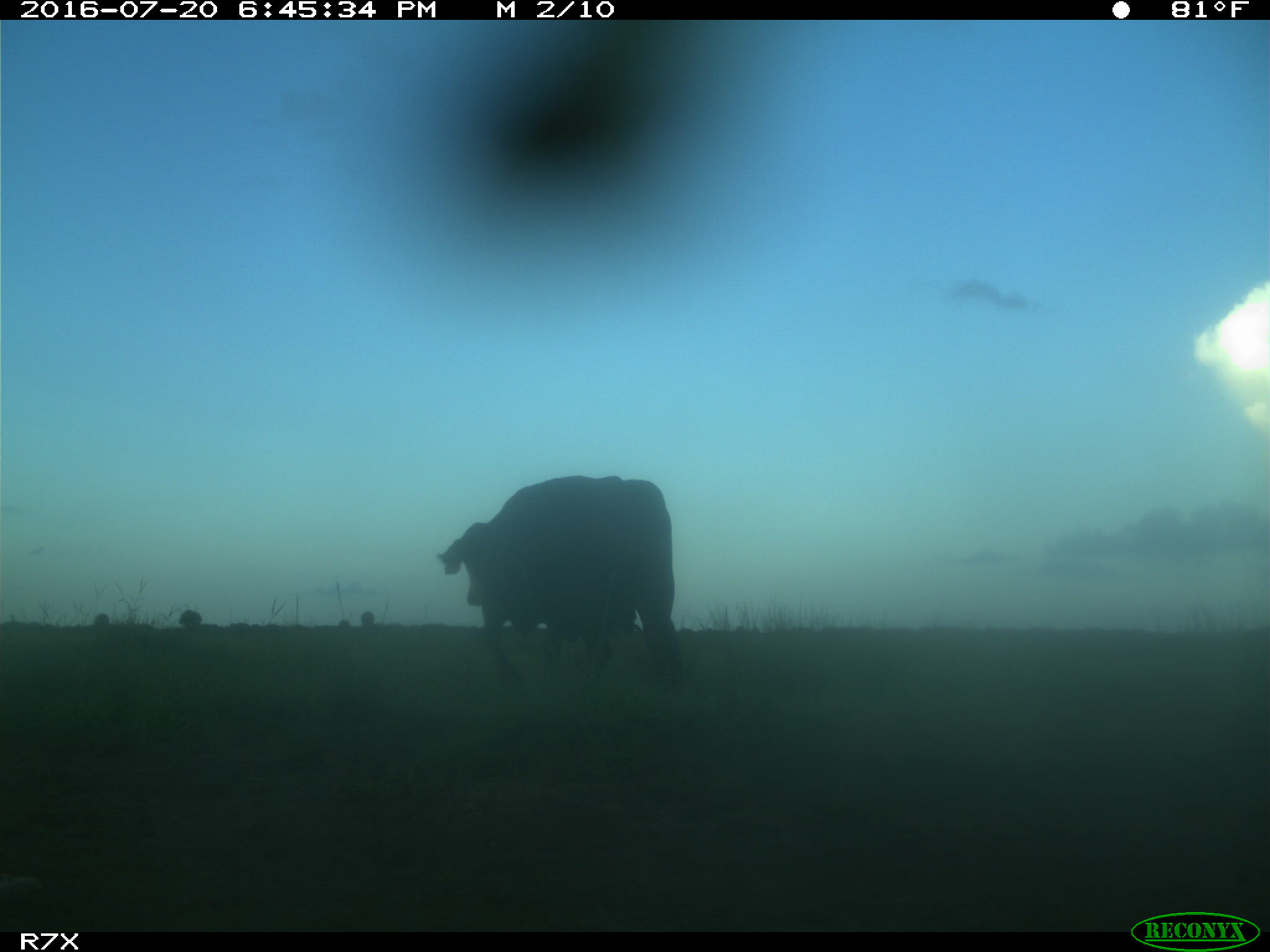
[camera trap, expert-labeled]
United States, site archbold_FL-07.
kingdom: Animalia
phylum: Chordata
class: Mammalia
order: Artiodactyla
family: Bovidae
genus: Bos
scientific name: Bos taurus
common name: domestic cow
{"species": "Bos taurus (domestic cow)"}